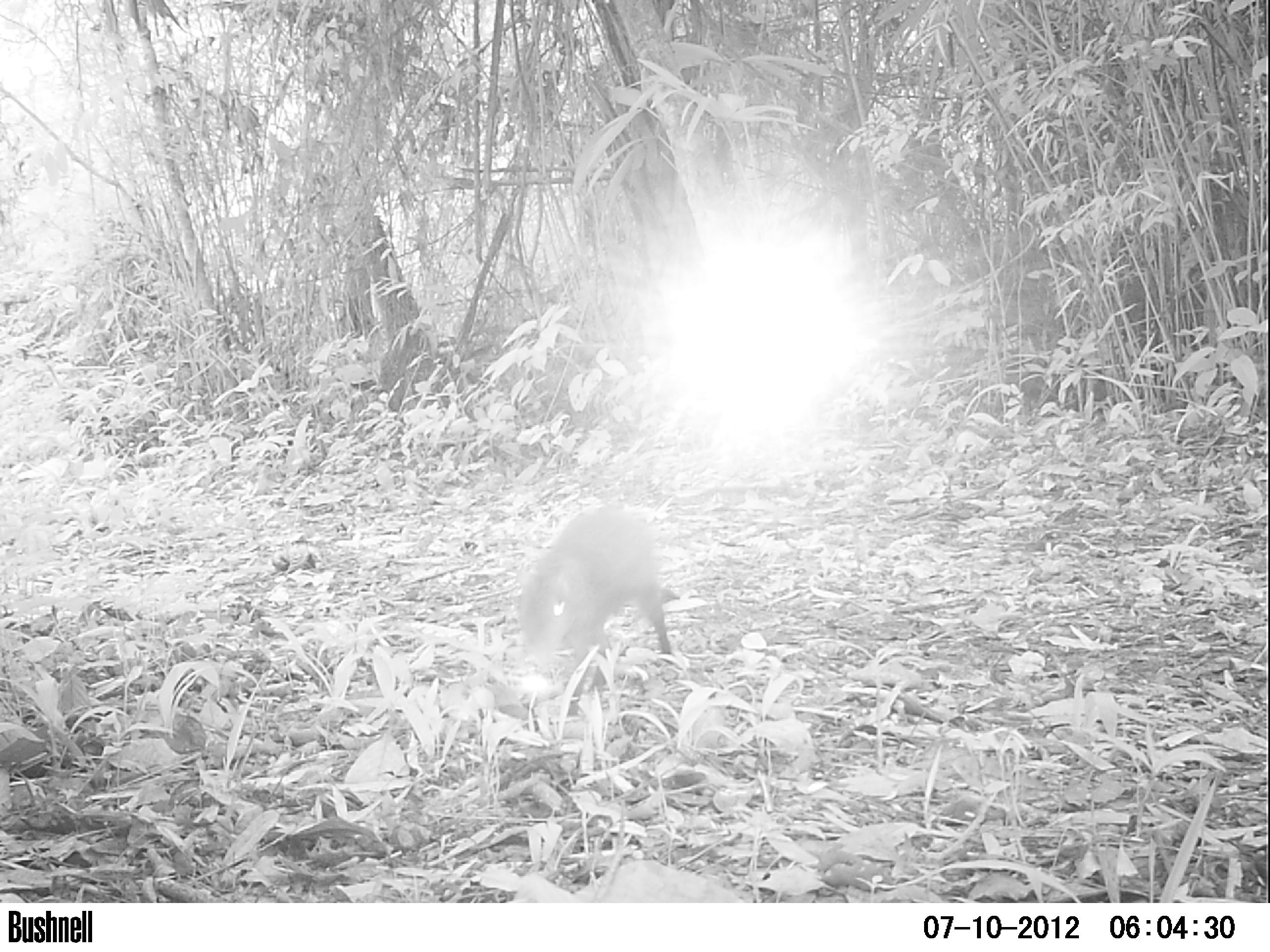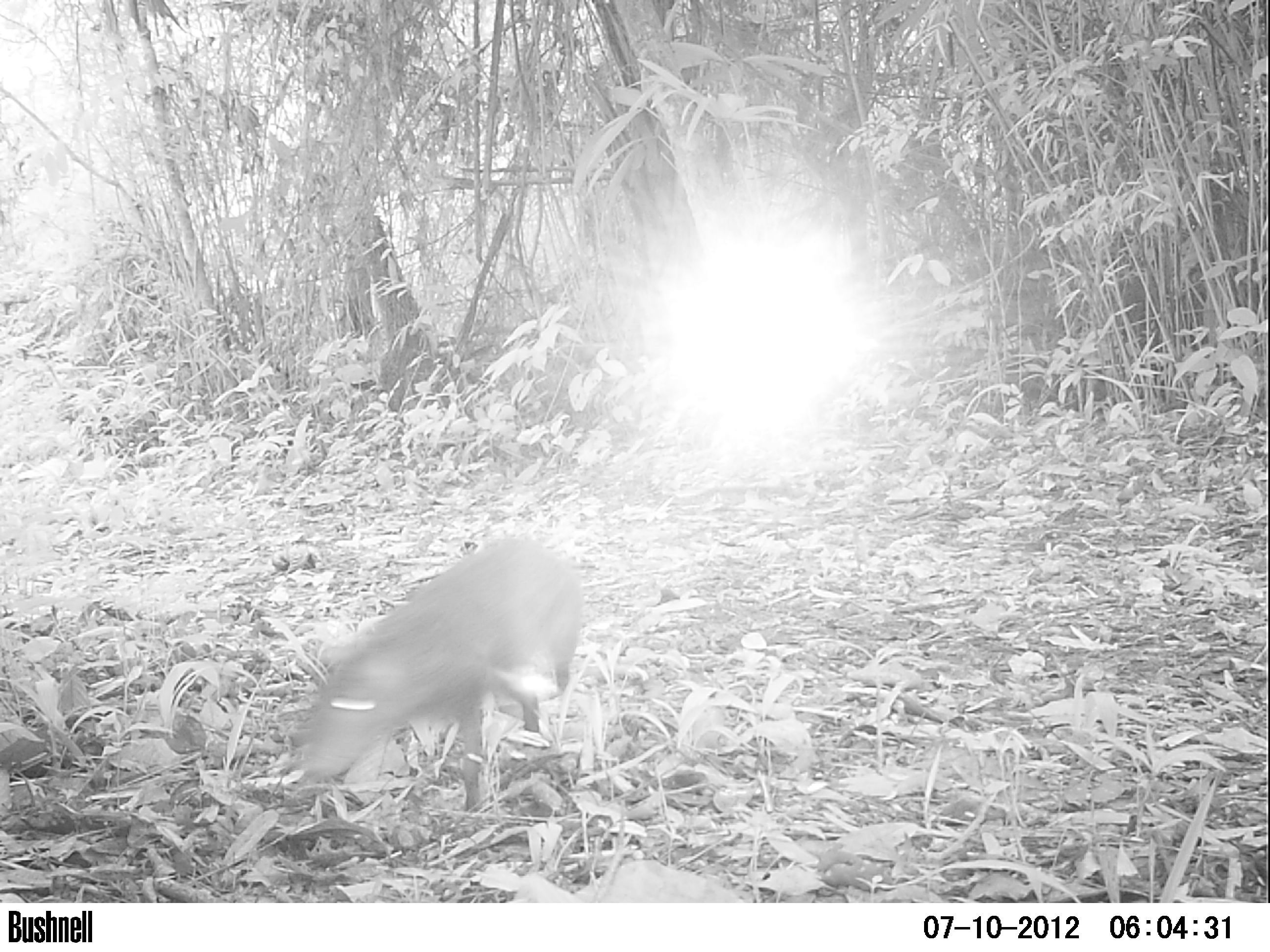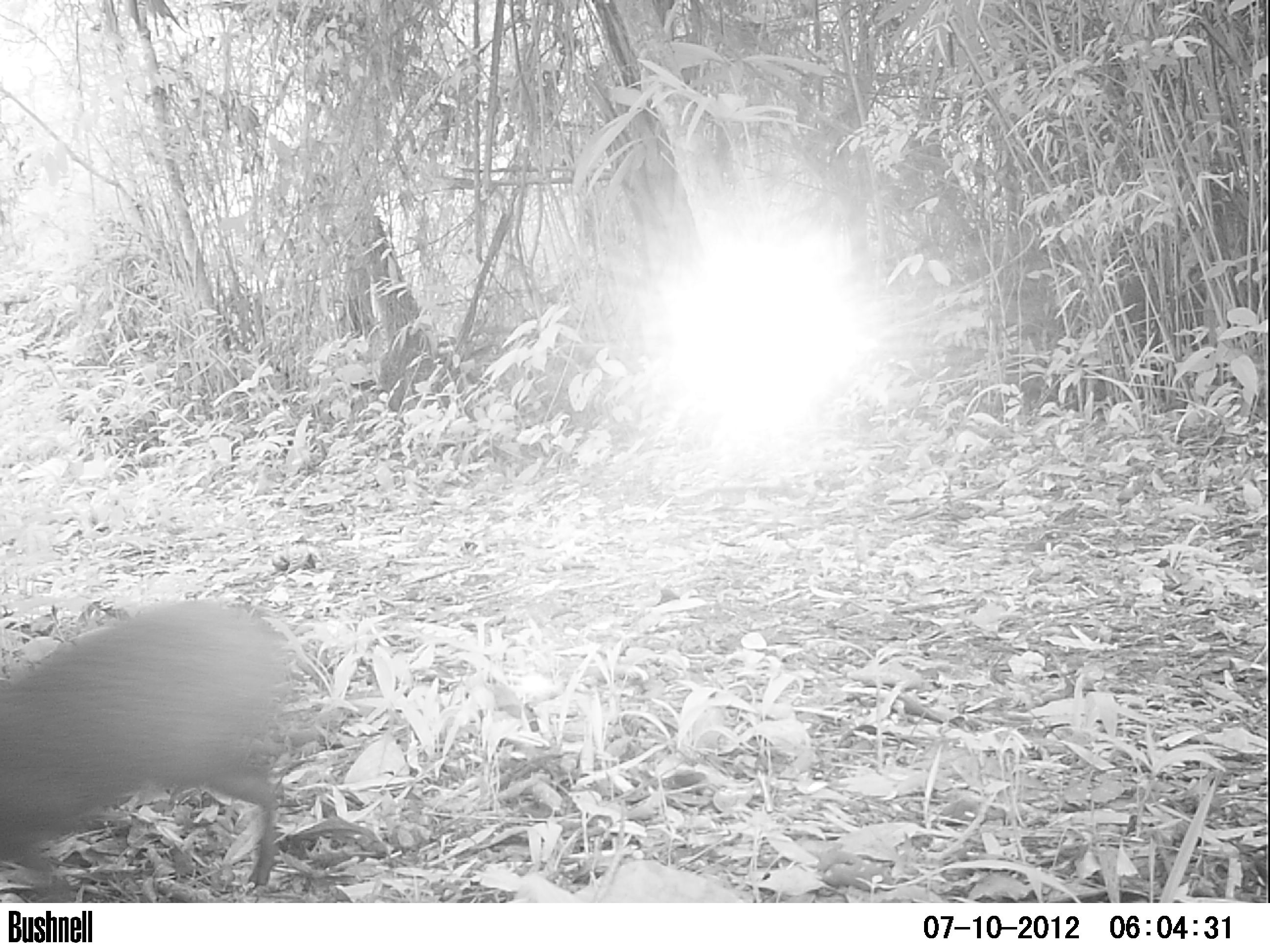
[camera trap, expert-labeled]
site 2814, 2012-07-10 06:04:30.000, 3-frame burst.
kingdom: Animalia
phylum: Chordata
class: Mammalia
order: Rodentia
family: Dasyproctidae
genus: Dasyprocta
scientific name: Dasyprocta punctata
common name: central american agouti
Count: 1.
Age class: adult.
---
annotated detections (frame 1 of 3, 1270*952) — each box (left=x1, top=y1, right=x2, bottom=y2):
dasyprocta punctata: (left=513, top=504, right=670, bottom=715)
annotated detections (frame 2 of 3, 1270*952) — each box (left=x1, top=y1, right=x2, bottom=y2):
dasyprocta punctata: (left=289, top=537, right=584, bottom=812)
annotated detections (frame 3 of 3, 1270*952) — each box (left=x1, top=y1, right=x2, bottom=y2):
dasyprocta punctata: (left=0, top=597, right=298, bottom=902)